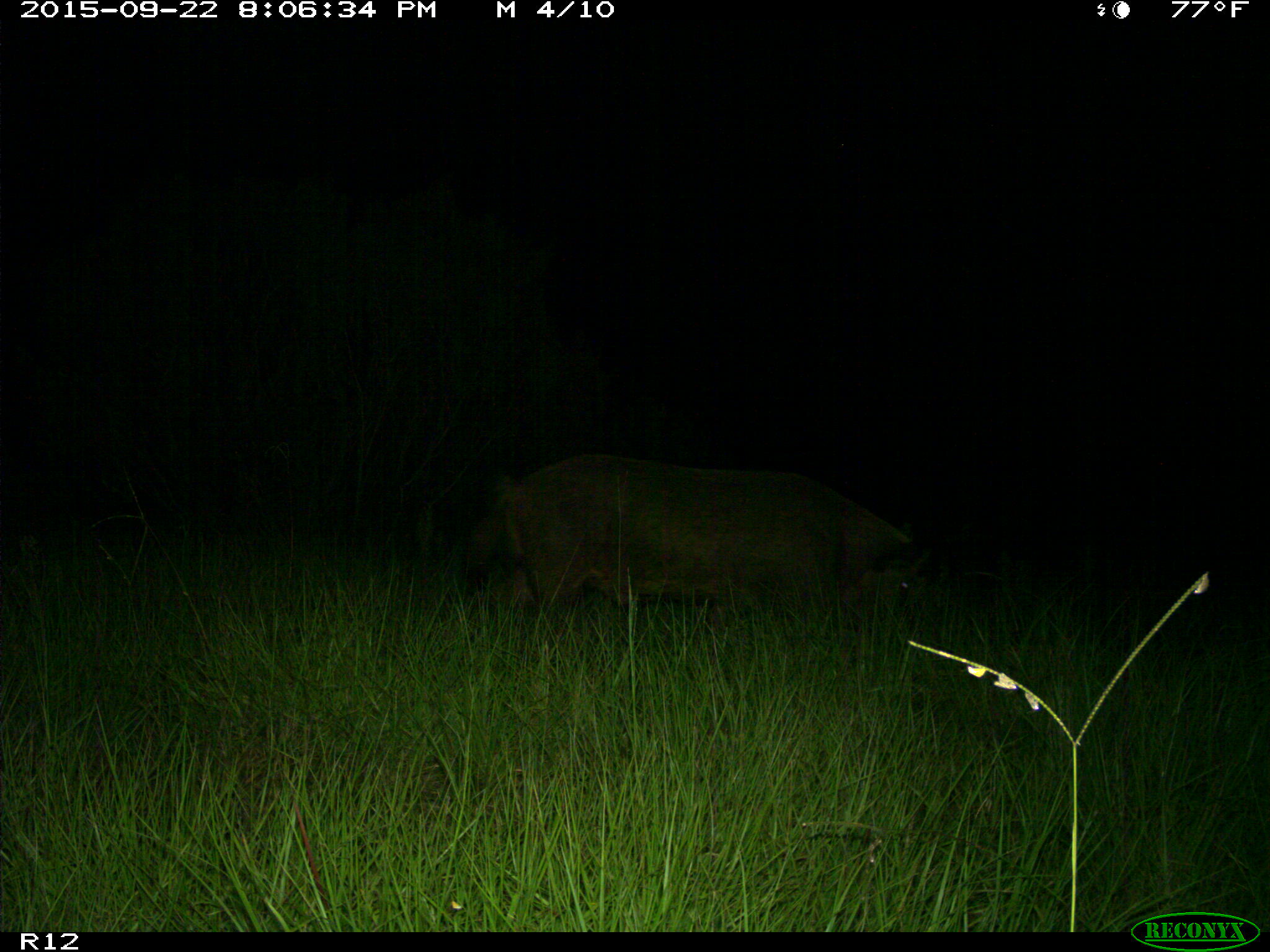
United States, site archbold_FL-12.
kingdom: Animalia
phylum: Chordata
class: Mammalia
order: Artiodactyla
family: Suidae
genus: Sus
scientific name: Sus scrofa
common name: wild boar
Sus scrofa (wild boar).